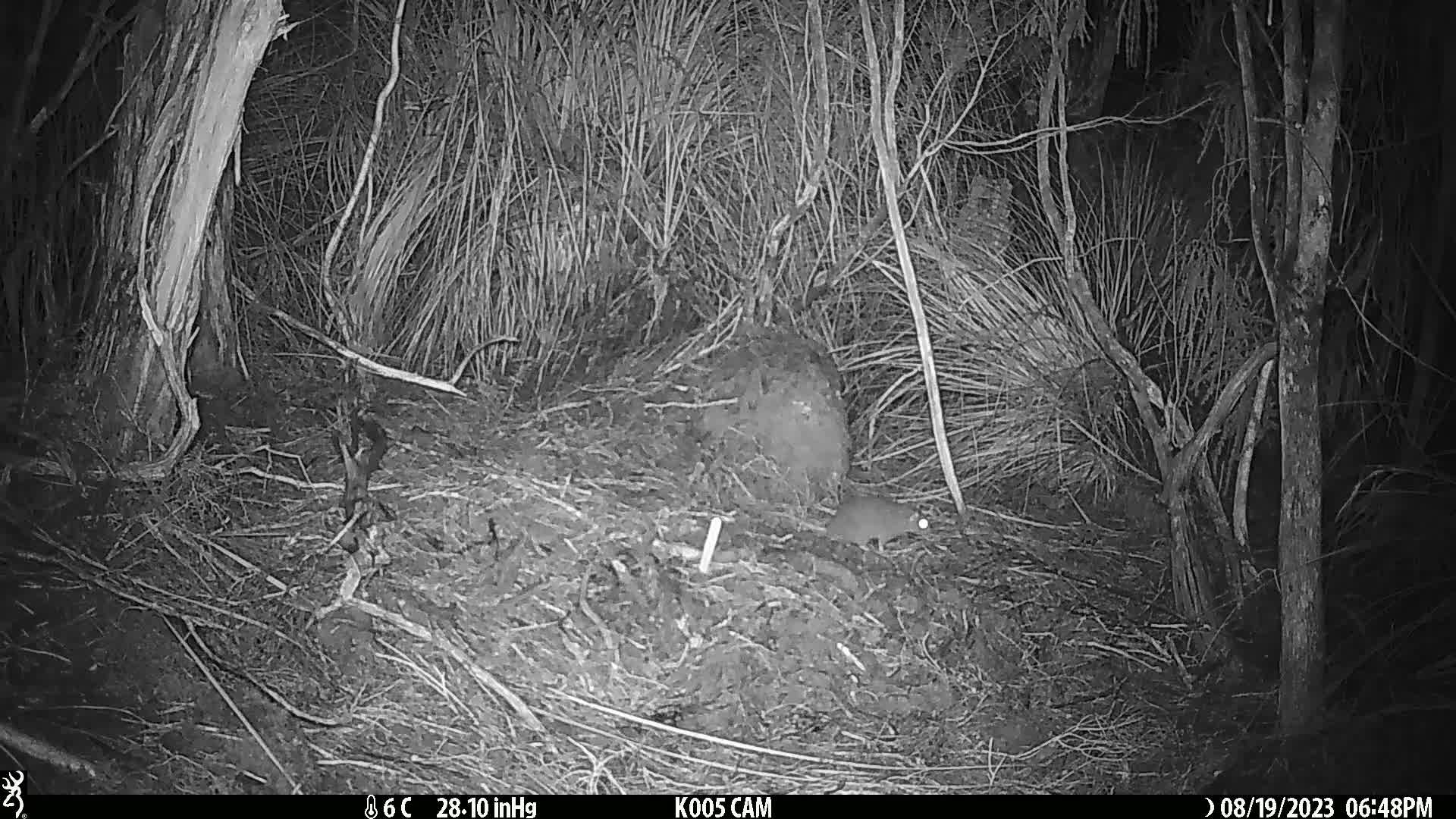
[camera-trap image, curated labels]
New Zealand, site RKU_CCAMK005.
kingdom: Animalia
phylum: Chordata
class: Mammalia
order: Rodentia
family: Muridae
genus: Rattus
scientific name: Rattus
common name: rat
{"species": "rat (Rattus)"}